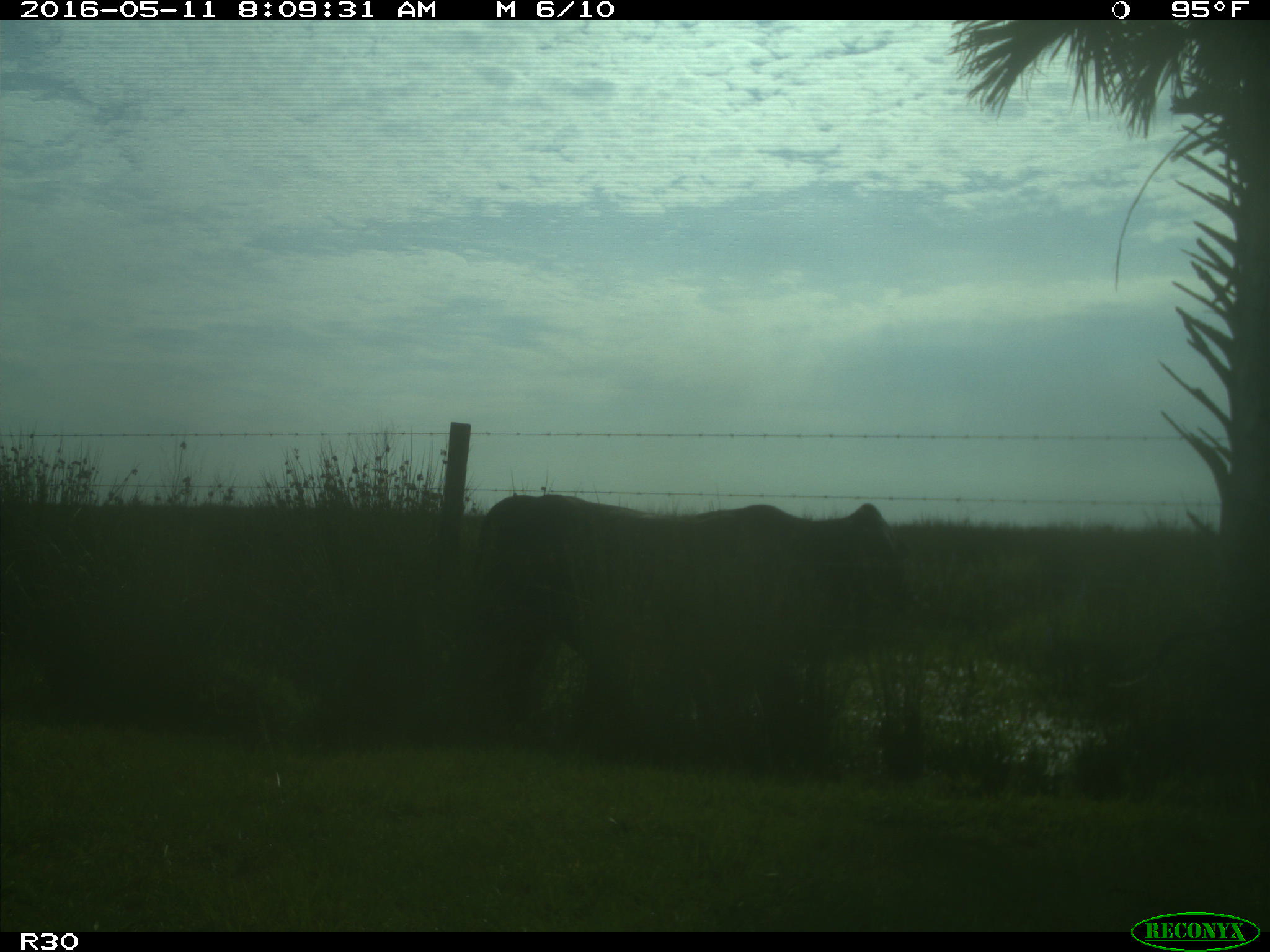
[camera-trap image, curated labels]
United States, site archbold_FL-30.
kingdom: Animalia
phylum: Chordata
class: Mammalia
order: Artiodactyla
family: Bovidae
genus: Bos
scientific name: Bos taurus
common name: domestic cow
Bos taurus (domestic cow).